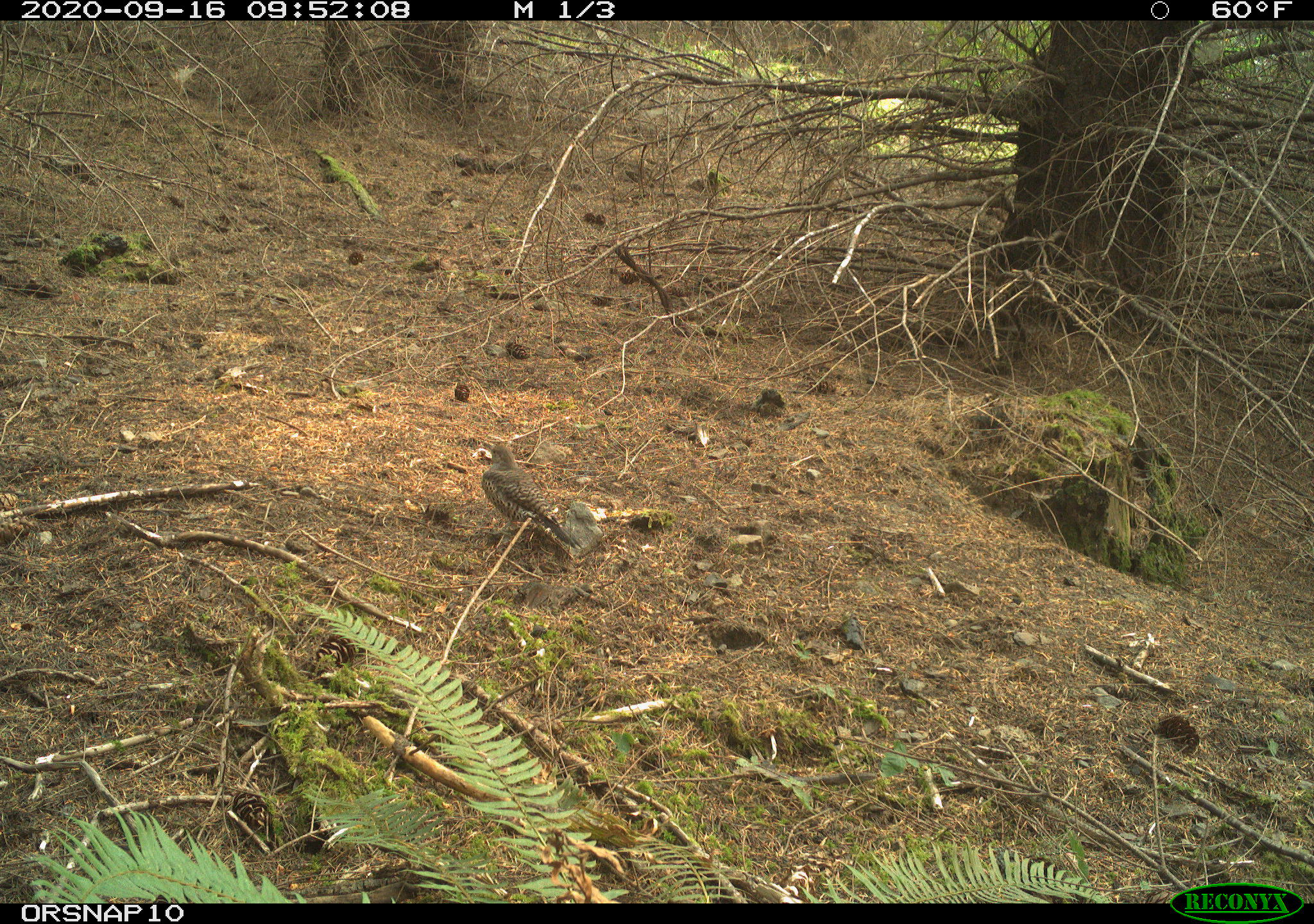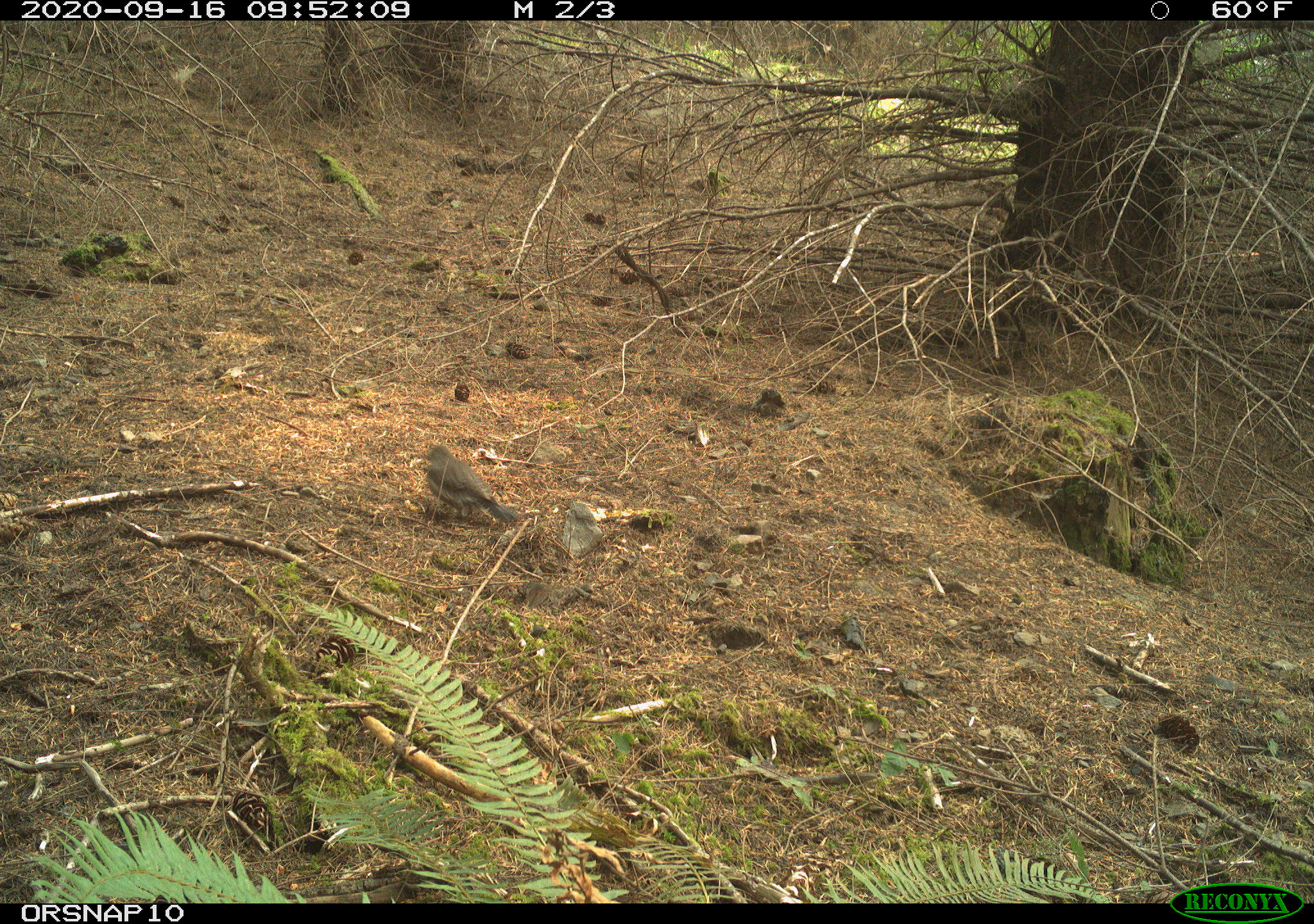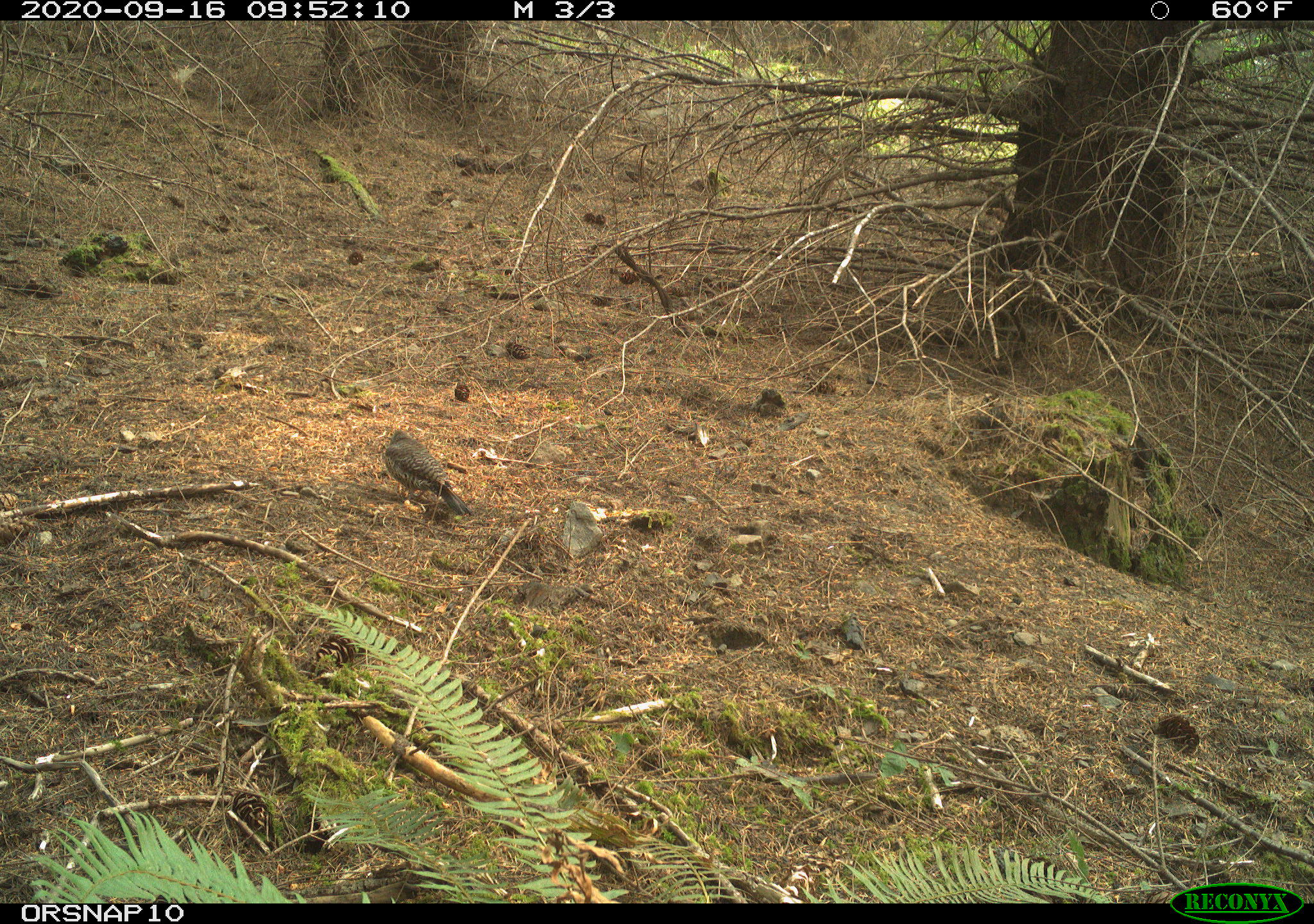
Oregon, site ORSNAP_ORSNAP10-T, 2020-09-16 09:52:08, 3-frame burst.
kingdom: Animalia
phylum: Chordata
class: Aves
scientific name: Aves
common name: bird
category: other bird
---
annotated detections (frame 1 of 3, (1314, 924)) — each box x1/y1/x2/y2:
other bird: 466/424/590/571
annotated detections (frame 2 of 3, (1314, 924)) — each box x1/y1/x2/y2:
other bird: 396/439/522/547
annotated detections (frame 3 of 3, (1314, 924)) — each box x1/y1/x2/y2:
other bird: 378/426/470/539